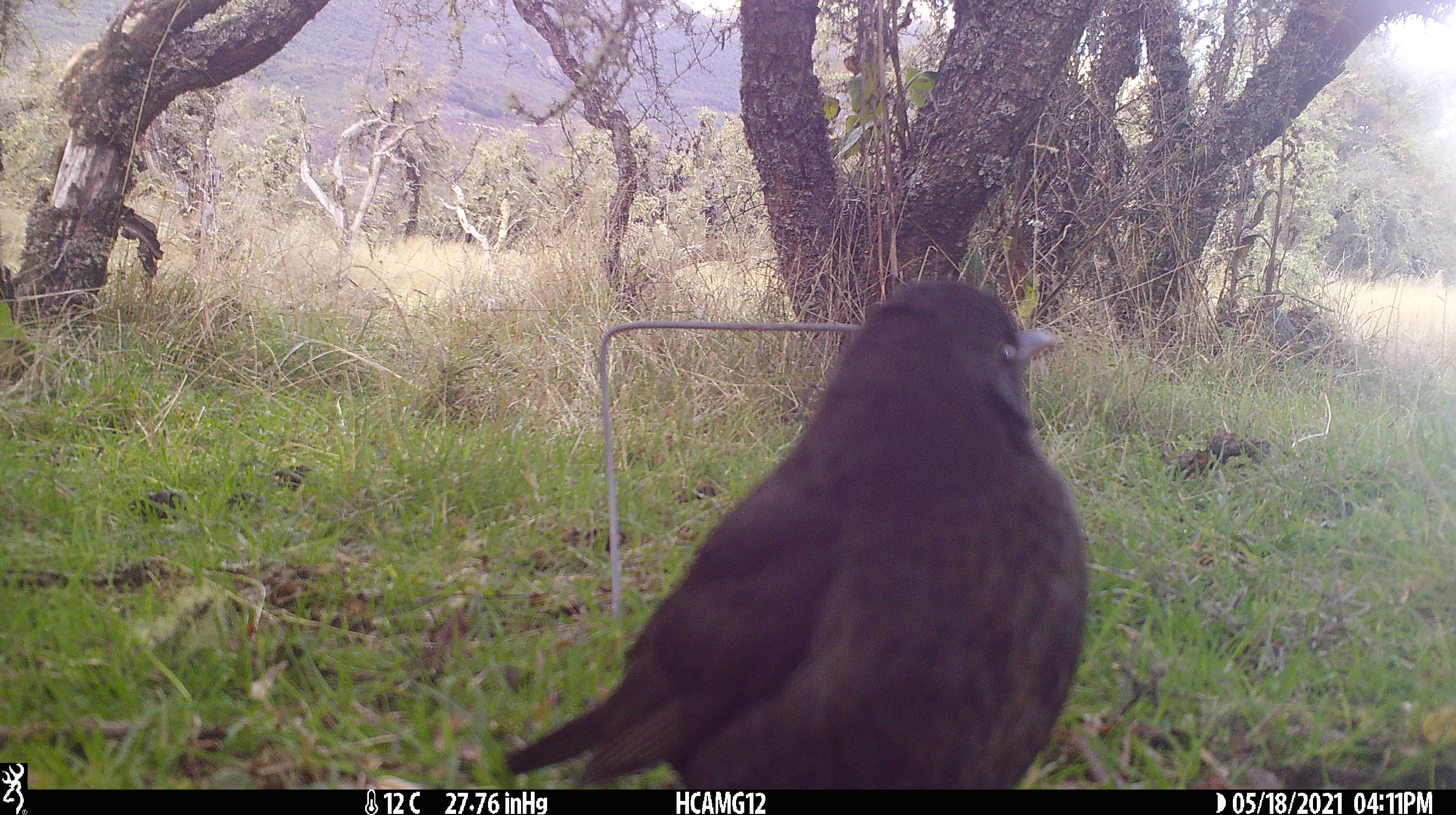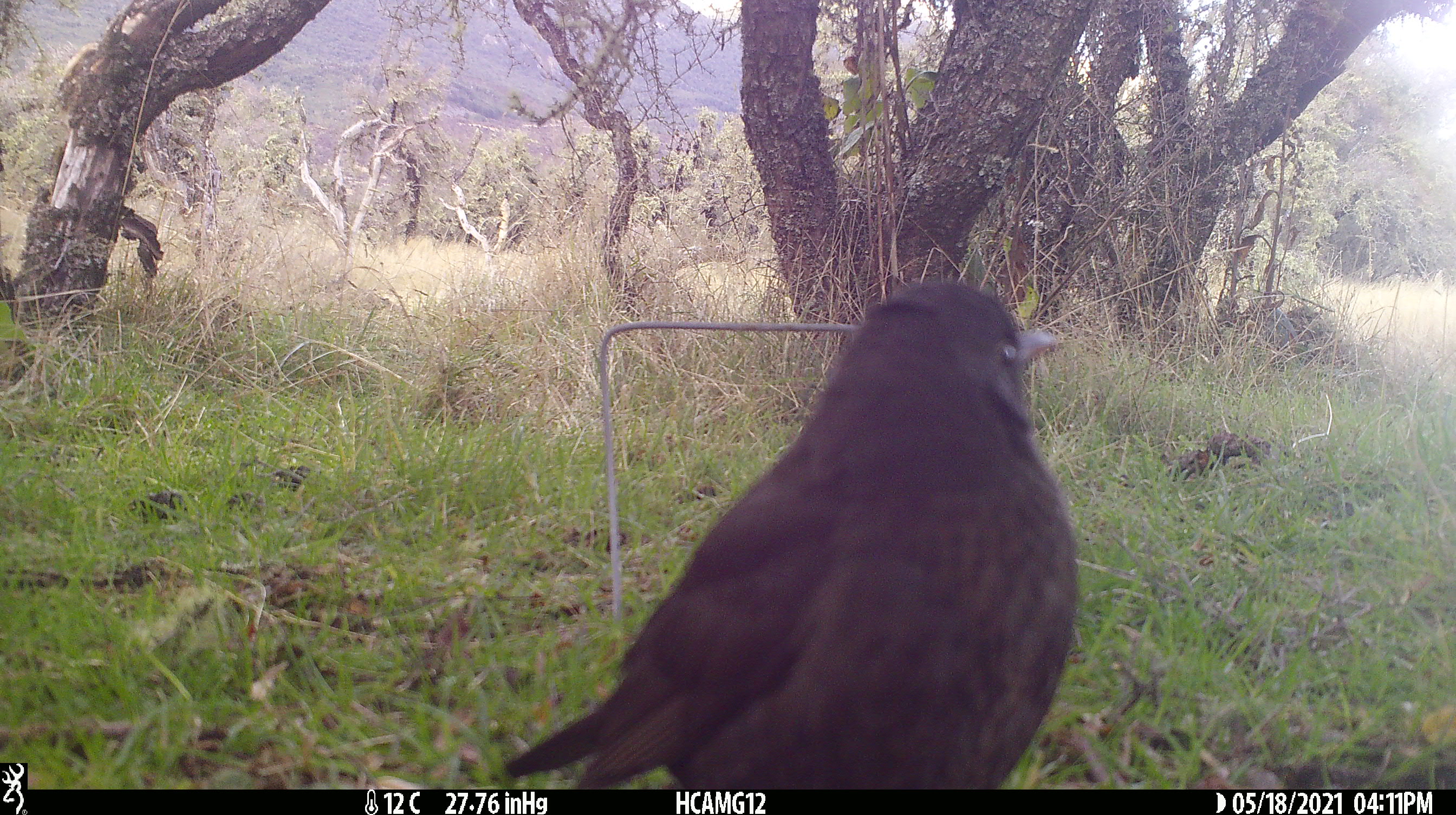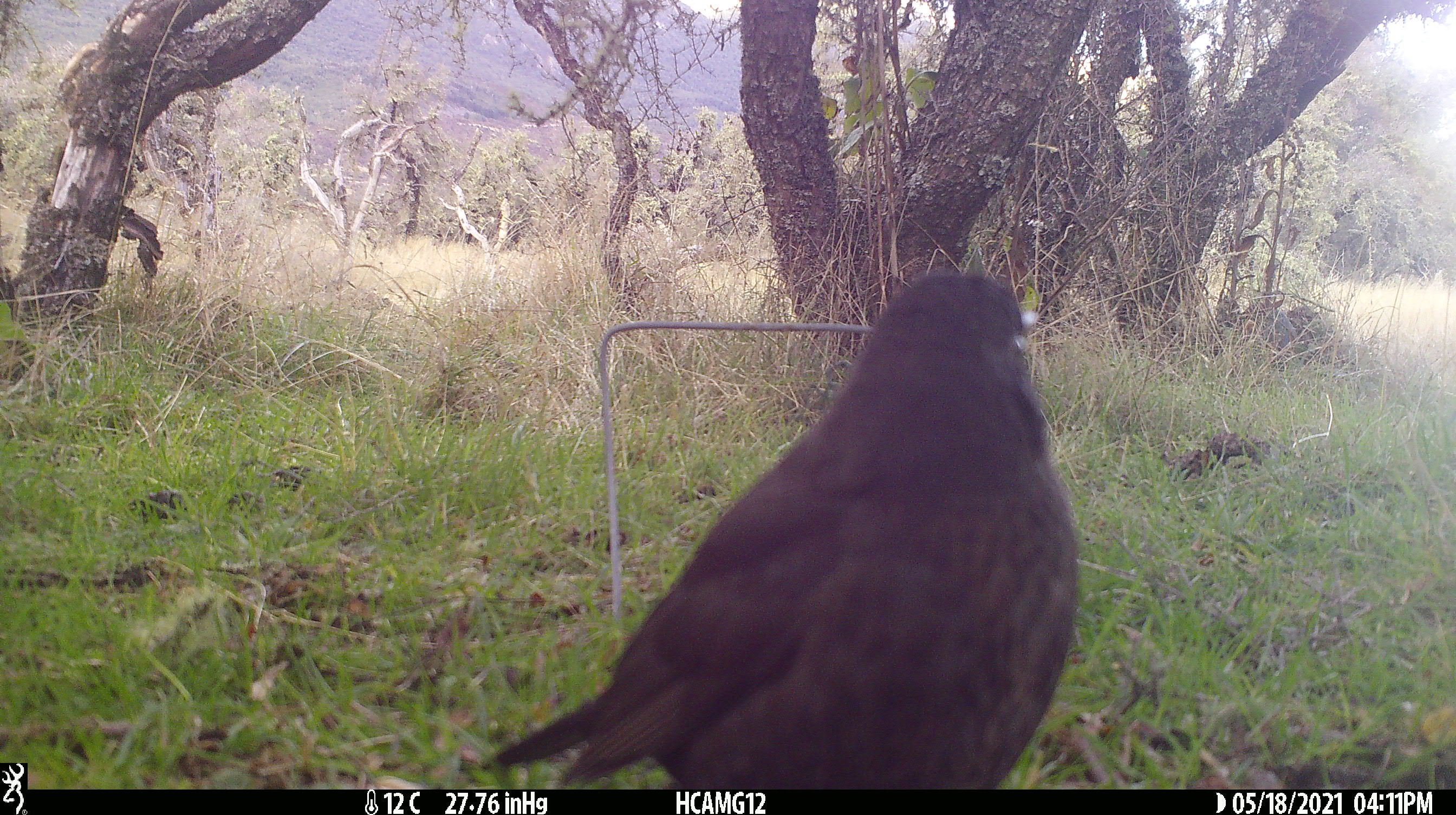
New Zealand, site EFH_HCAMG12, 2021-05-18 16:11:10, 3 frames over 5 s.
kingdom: Animalia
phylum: Chordata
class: Aves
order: Passeriformes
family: Turdidae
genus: Turdus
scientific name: Turdus merula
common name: eurasian blackbird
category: blackbird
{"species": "blackbird (eurasian blackbird) (Turdus merula)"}